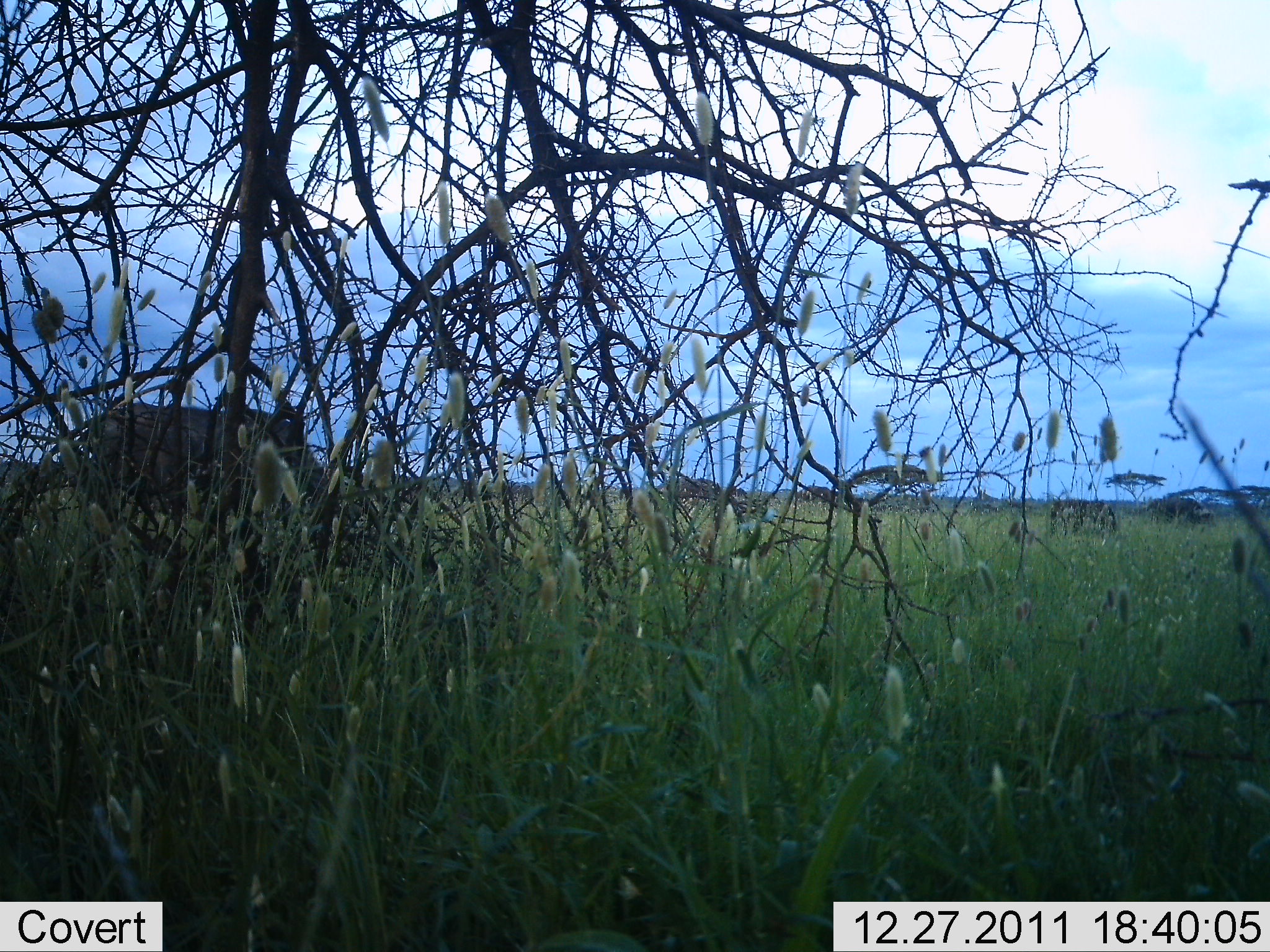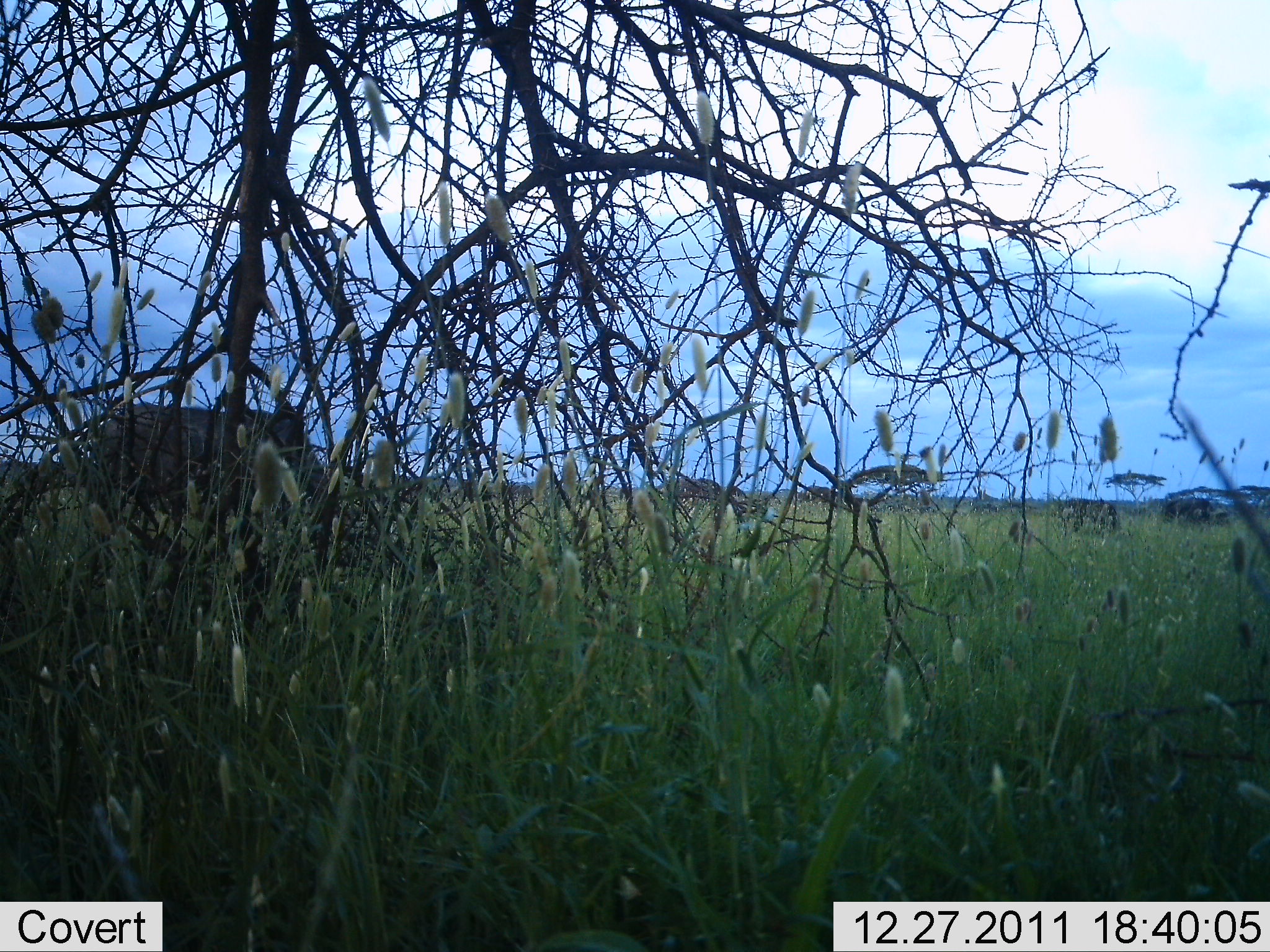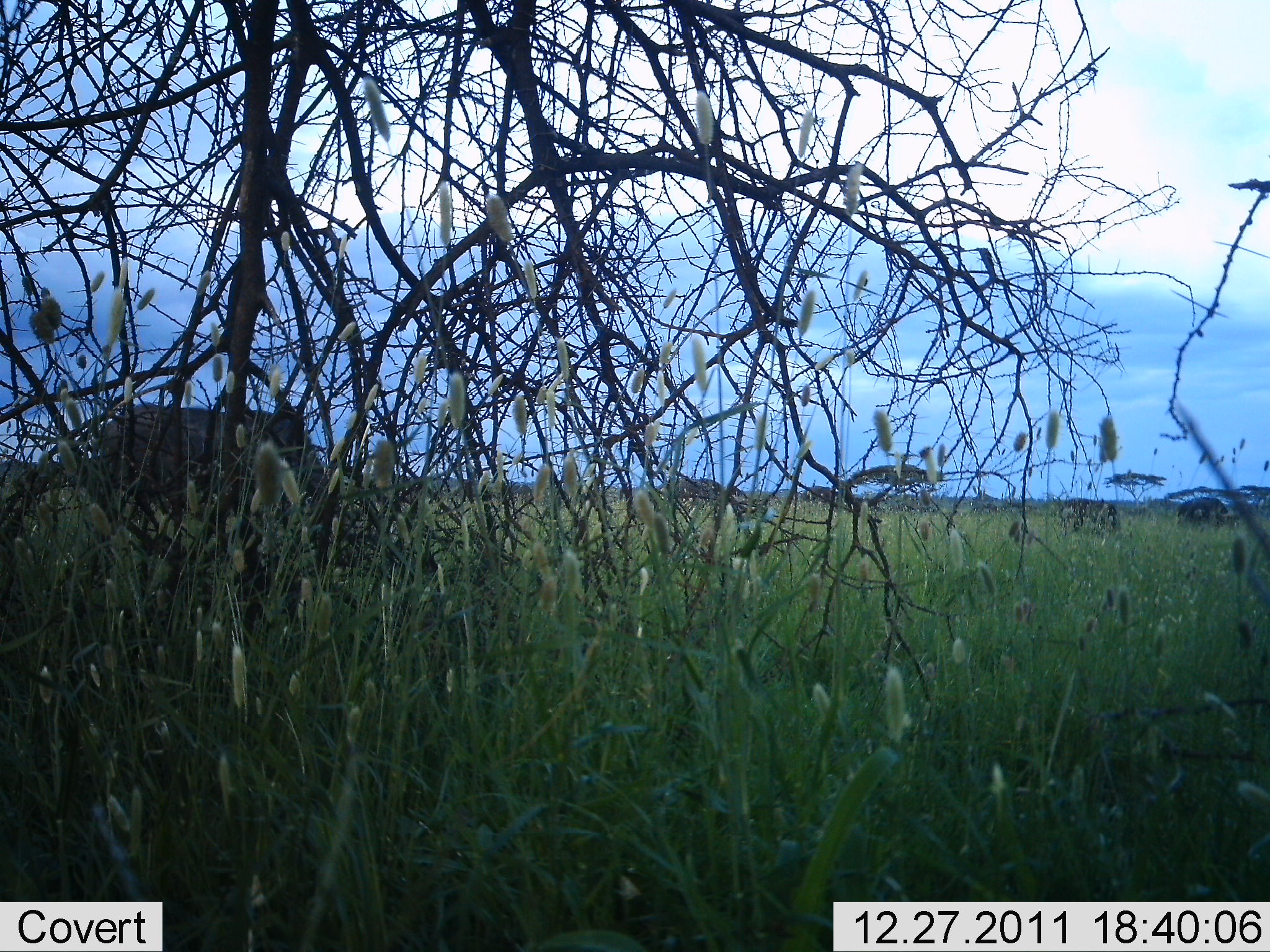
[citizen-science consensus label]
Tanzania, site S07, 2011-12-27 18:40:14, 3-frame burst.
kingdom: Animalia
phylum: Chordata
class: Mammalia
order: Artiodactyla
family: Bovidae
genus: Syncerus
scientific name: Syncerus caffer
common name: cape buffalo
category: buffalo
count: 3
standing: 43%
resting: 0%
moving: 43%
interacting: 0%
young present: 0%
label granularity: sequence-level